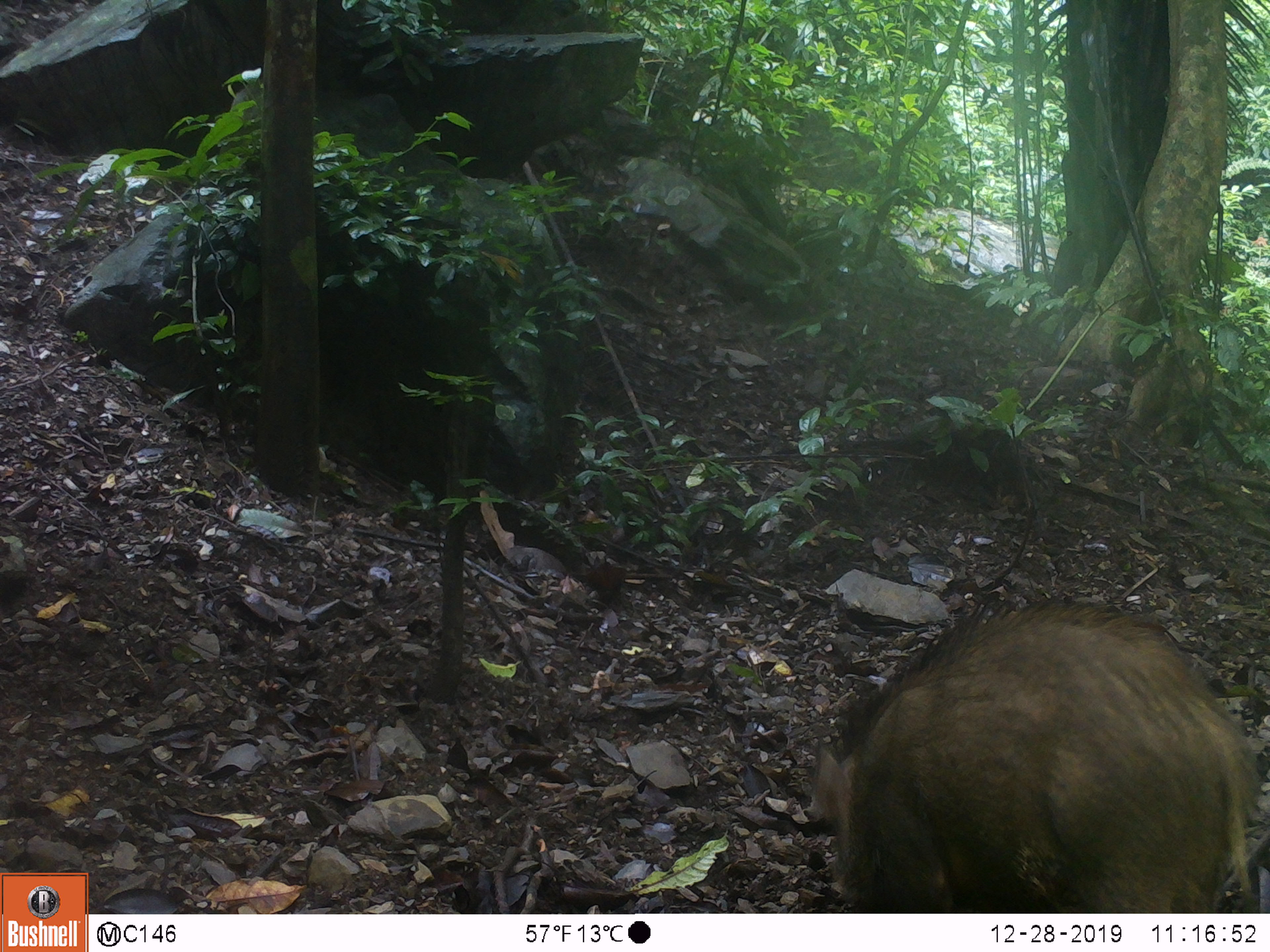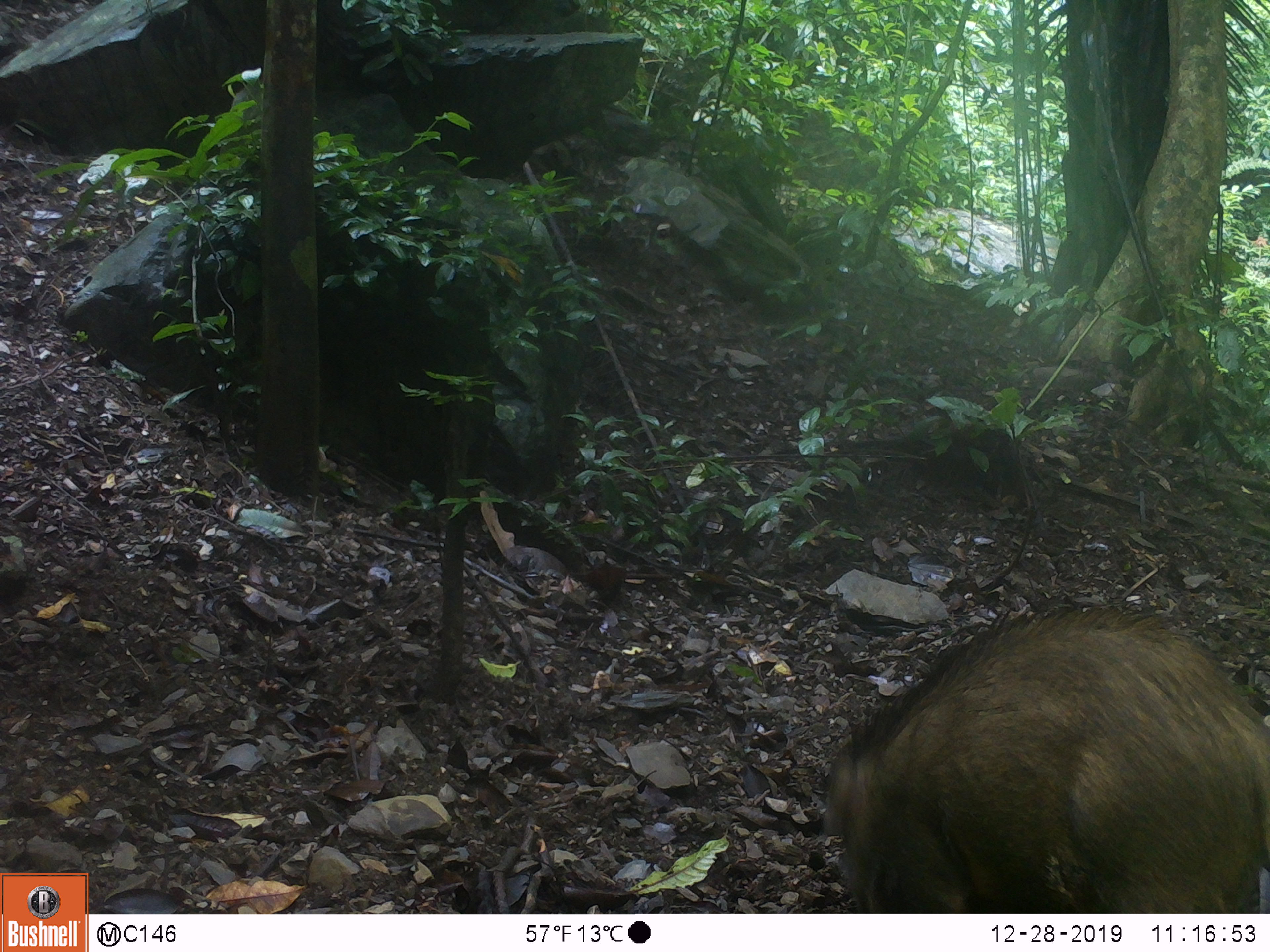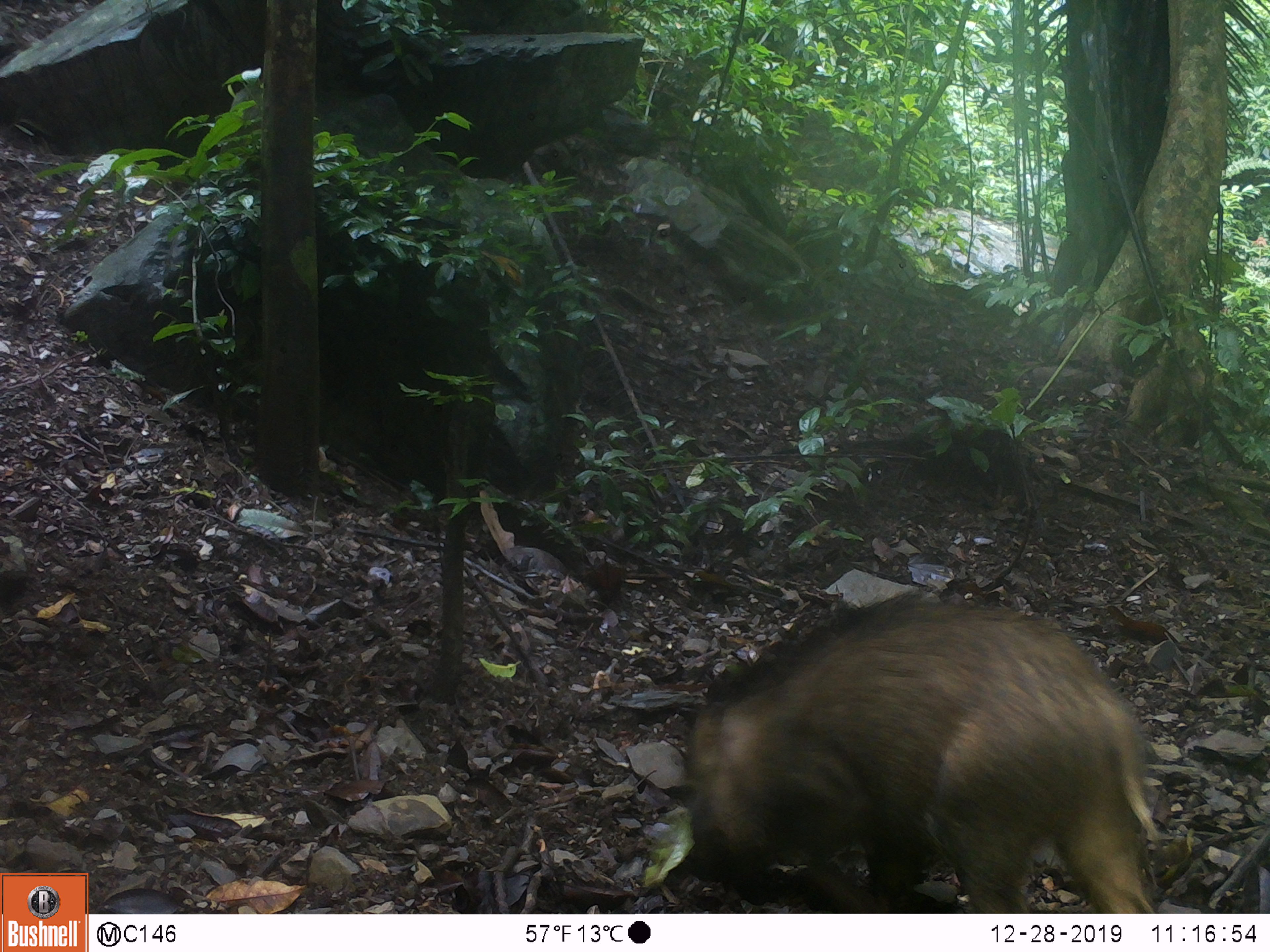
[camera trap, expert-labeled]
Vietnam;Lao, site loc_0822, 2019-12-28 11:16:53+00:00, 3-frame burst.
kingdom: Animalia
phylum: Chordata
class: Mammalia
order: Artiodactyla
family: Suidae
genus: Sus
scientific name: Sus scrofa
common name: eurasian wild pig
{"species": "eurasian wild pig (Sus scrofa)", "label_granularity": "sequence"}